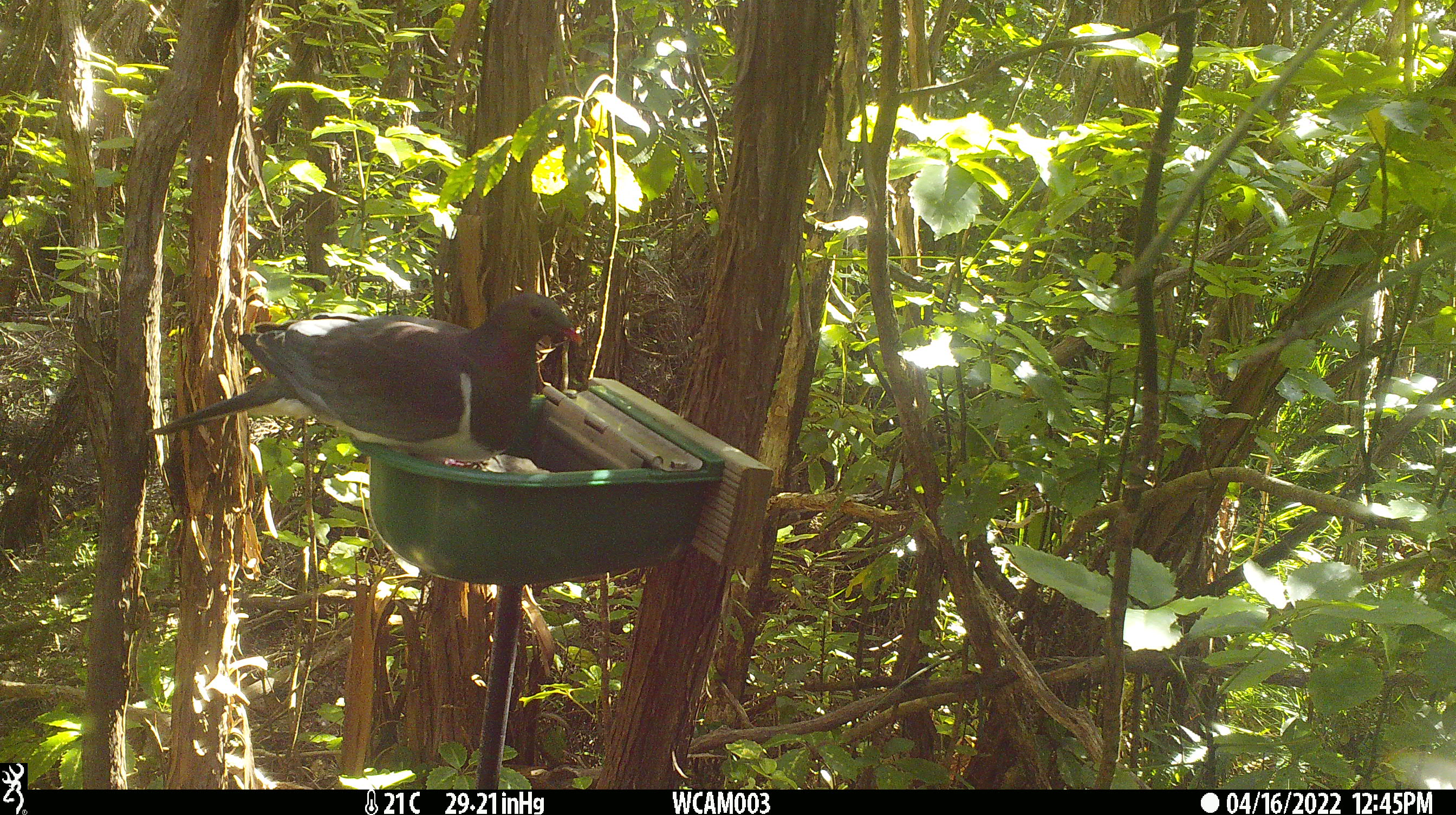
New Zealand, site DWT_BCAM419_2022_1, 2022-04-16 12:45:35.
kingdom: Animalia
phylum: Chordata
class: Aves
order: Columbiformes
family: Columbidae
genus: Hemiphaga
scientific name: Hemiphaga novaeseelandiae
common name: new zealand pigeon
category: kereru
Kereru (new zealand pigeon) (Hemiphaga novaeseelandiae).